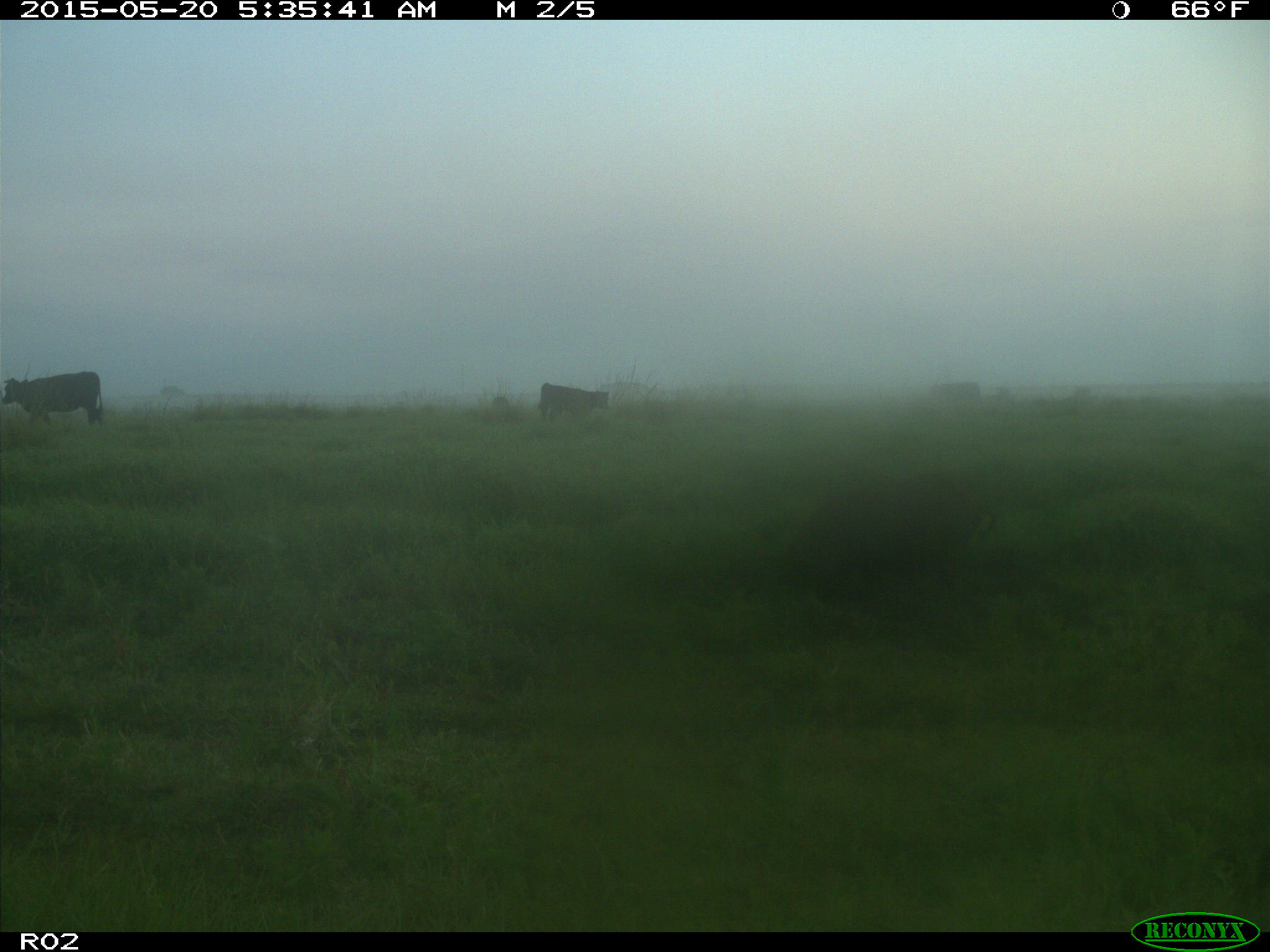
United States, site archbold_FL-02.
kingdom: Animalia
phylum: Chordata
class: Mammalia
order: Artiodactyla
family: Suidae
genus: Sus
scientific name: Sus scrofa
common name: wild boar